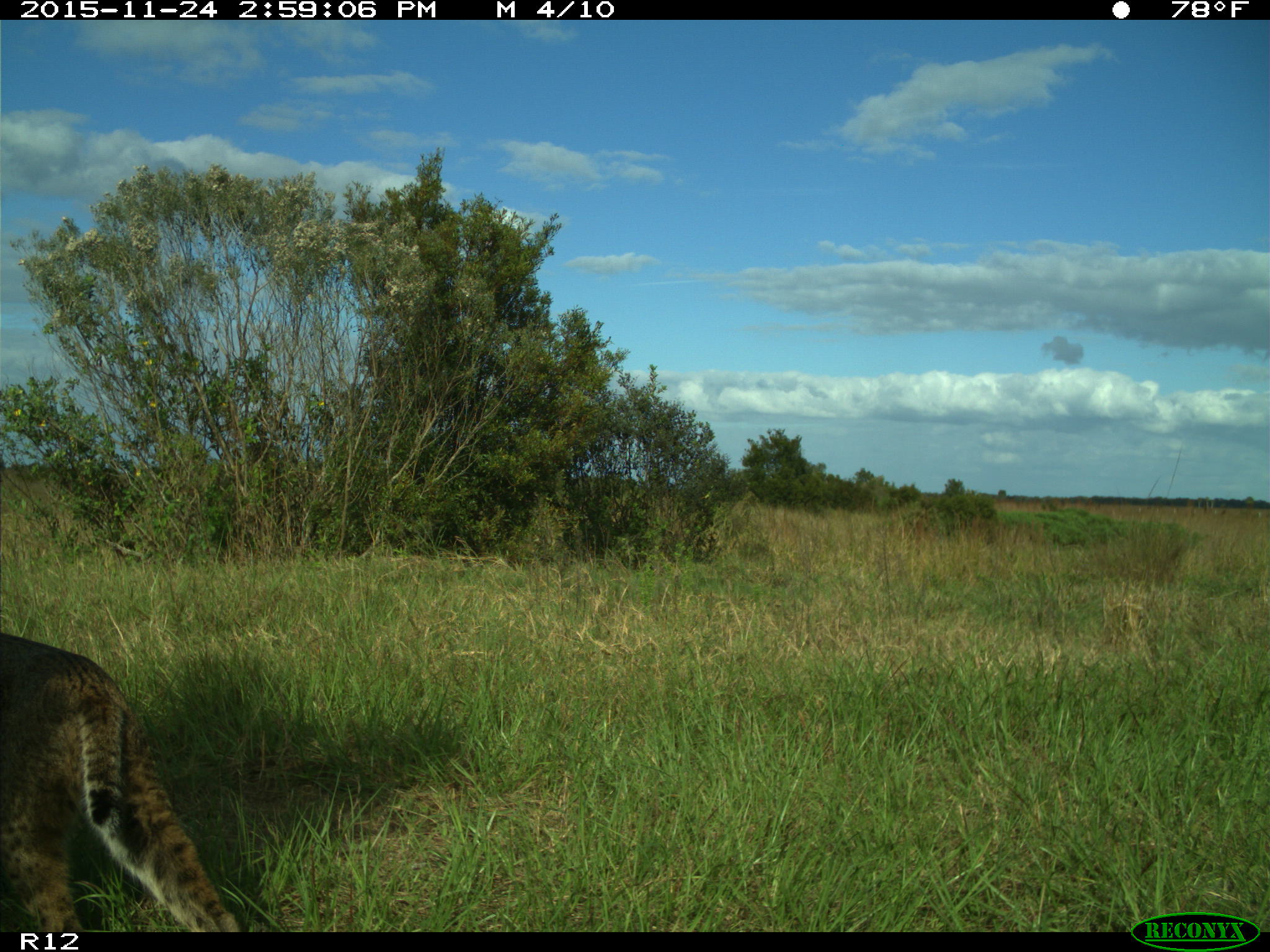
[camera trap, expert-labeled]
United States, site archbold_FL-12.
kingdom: Animalia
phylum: Chordata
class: Mammalia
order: Carnivora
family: Felidae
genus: Lynx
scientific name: Lynx rufus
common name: bobcat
Lynx rufus (bobcat).